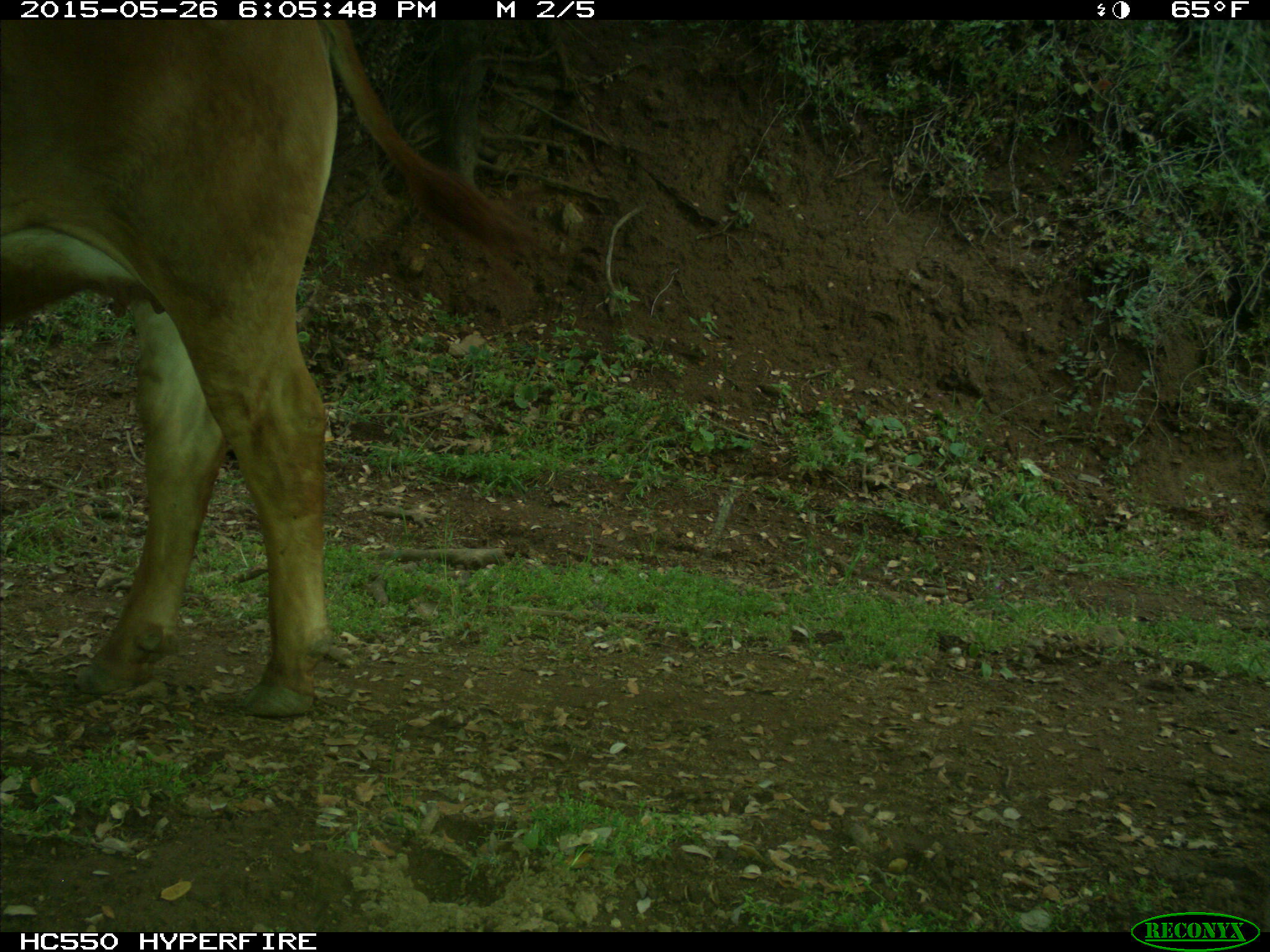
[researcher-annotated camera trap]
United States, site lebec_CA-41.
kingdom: Animalia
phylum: Chordata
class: Mammalia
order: Artiodactyla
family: Bovidae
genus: Bos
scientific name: Bos taurus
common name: domestic cow